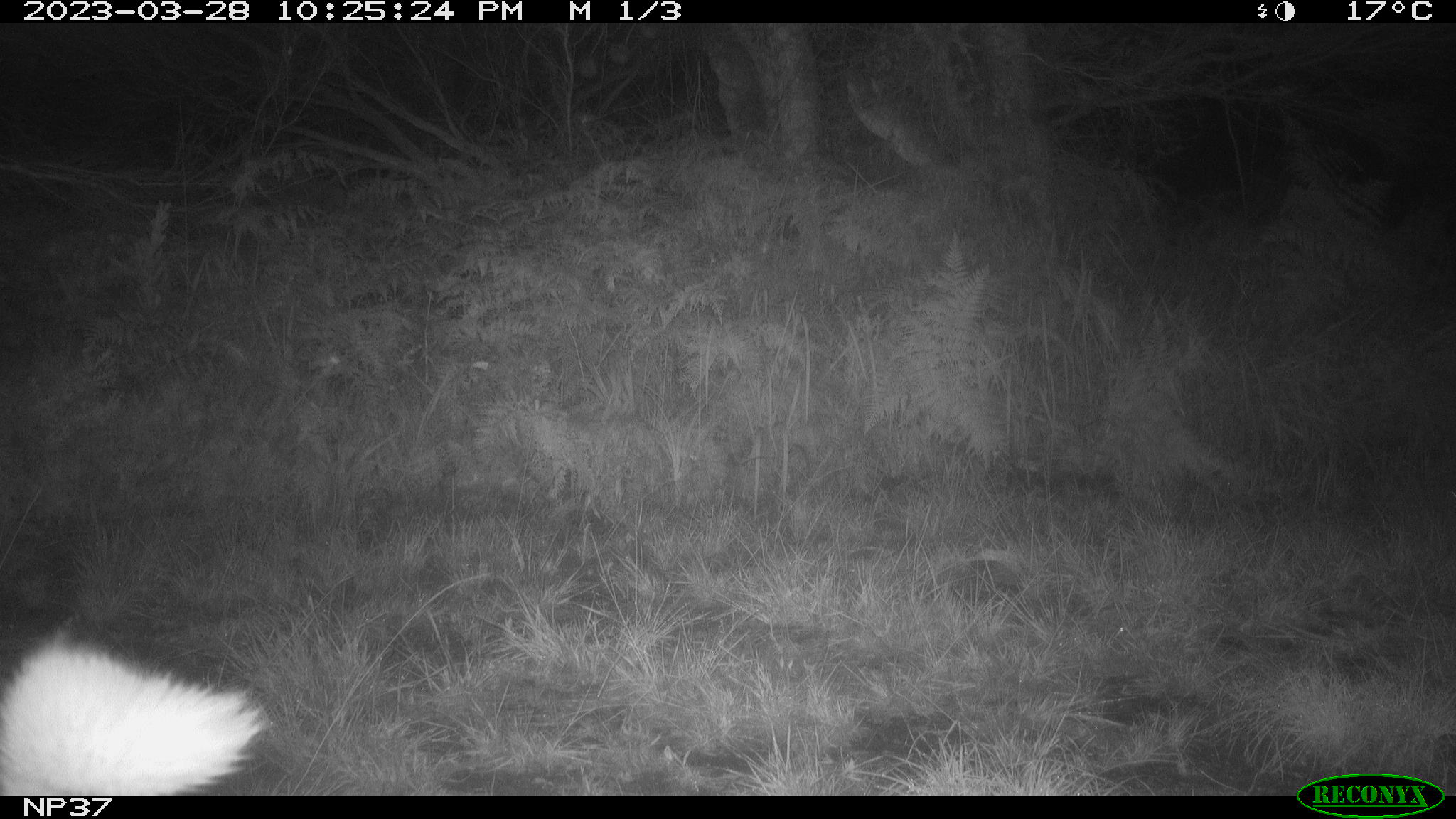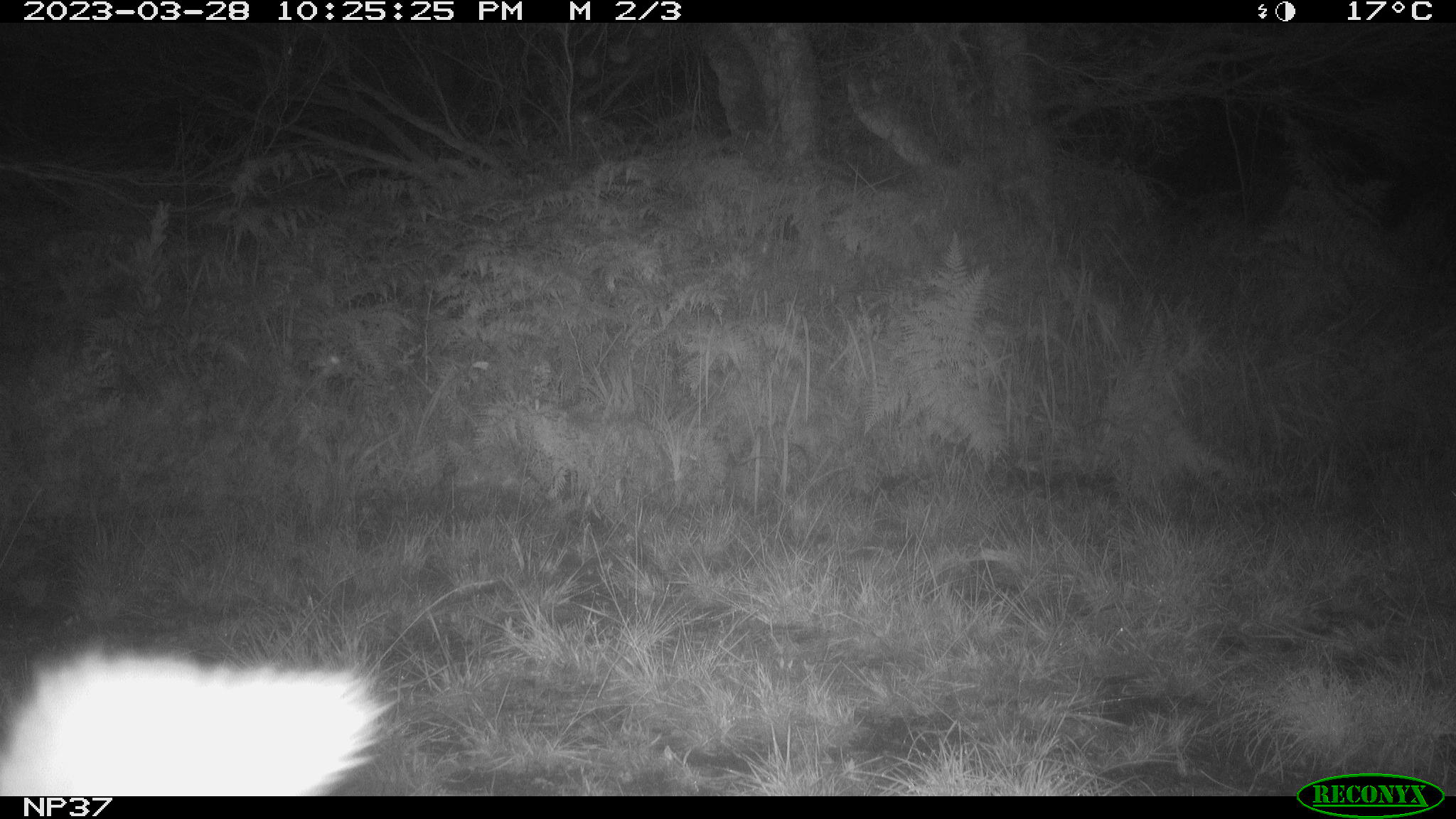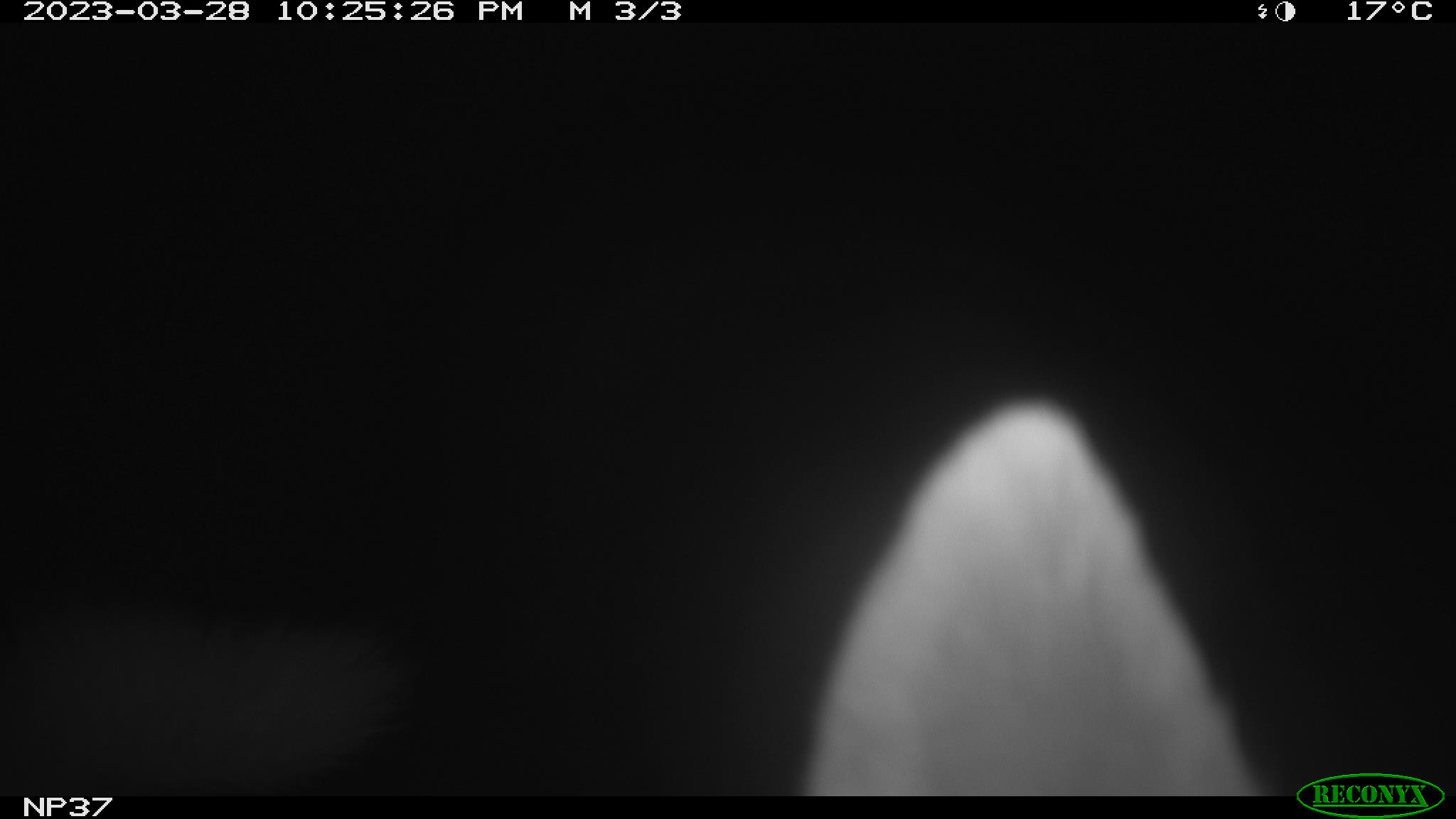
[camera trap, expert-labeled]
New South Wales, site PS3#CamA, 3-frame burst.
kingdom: Animalia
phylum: Chordata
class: Mammalia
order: Carnivora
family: Canidae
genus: Canis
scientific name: Canis familiaris dingo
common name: dingo